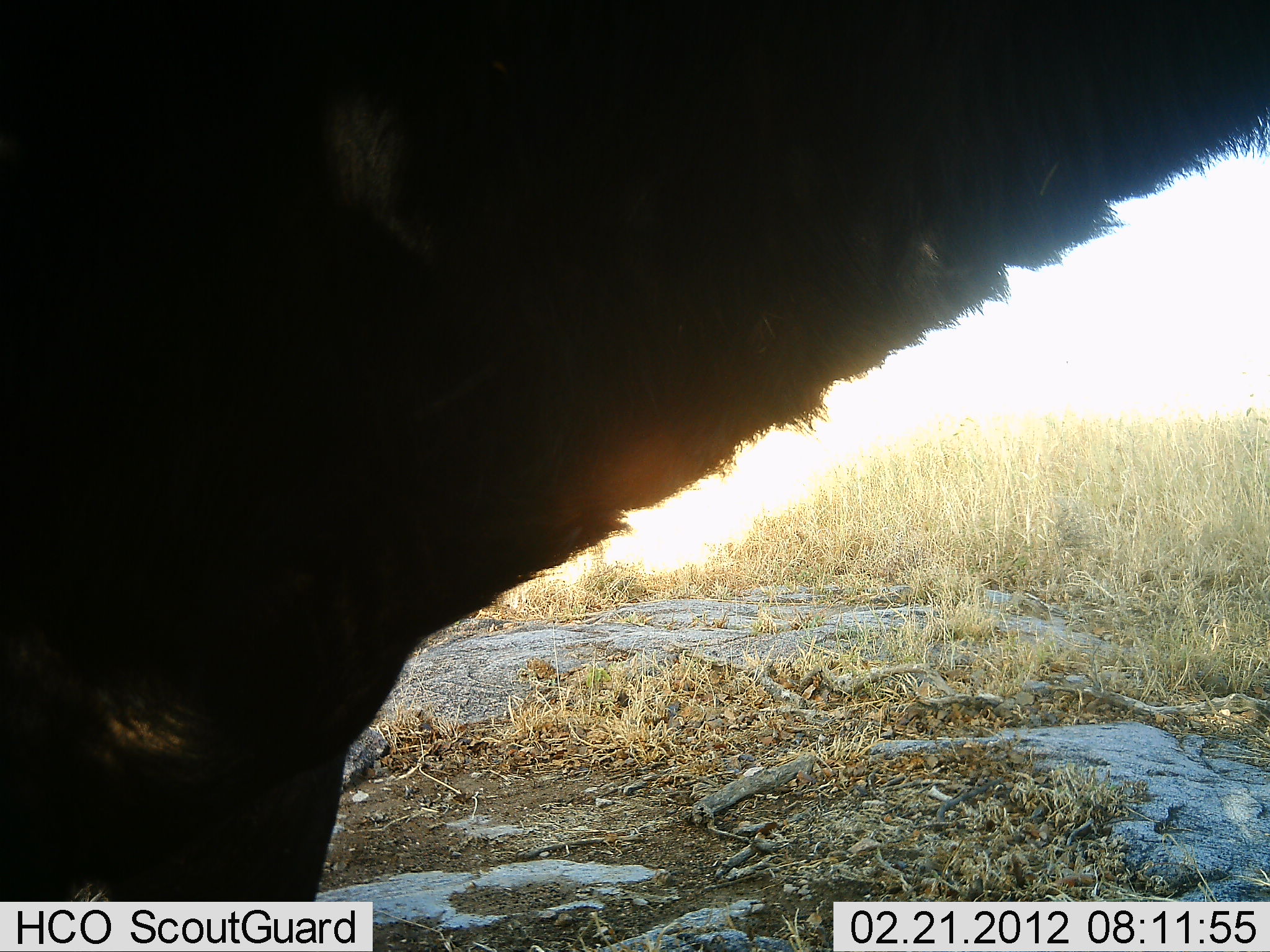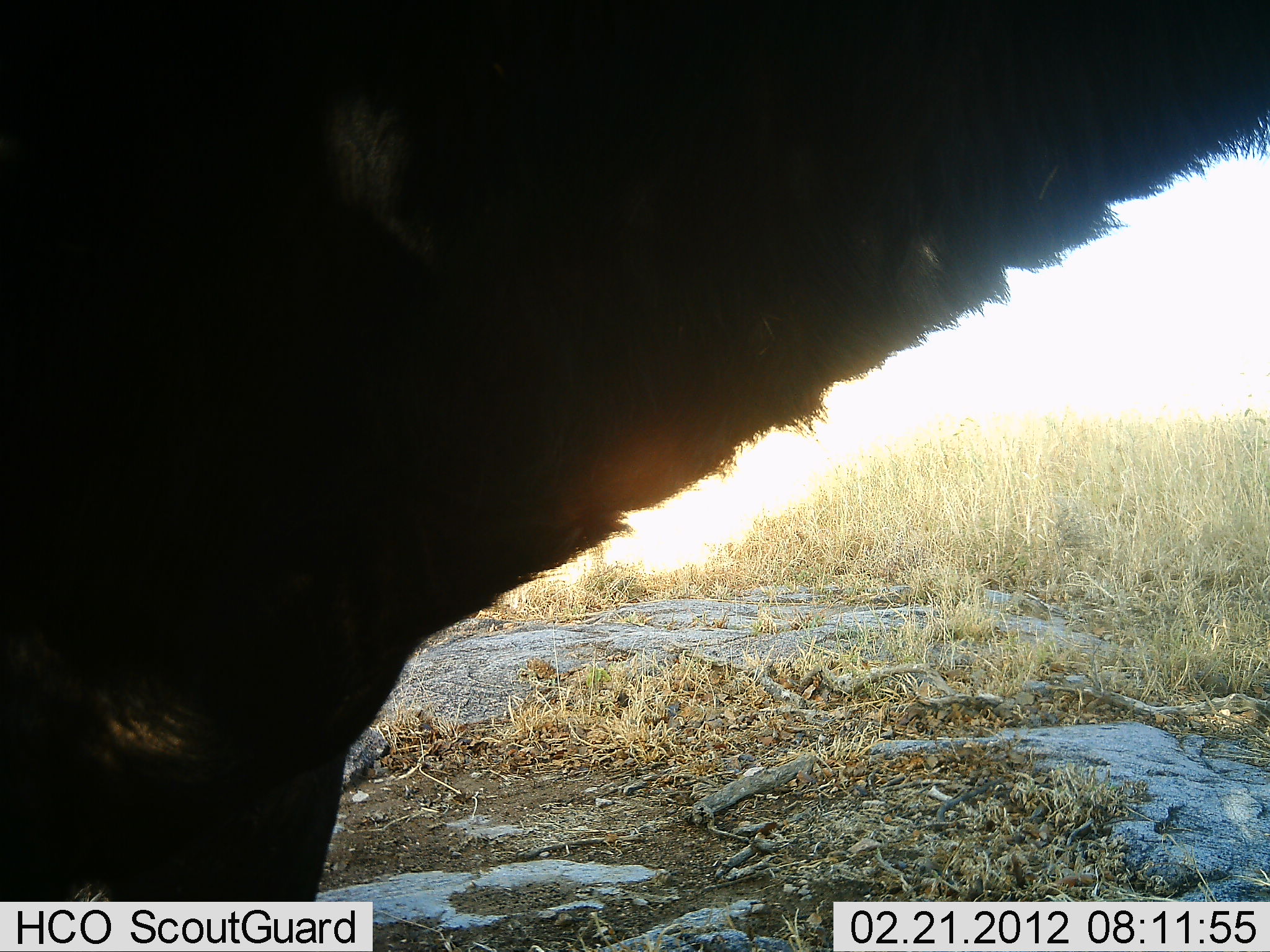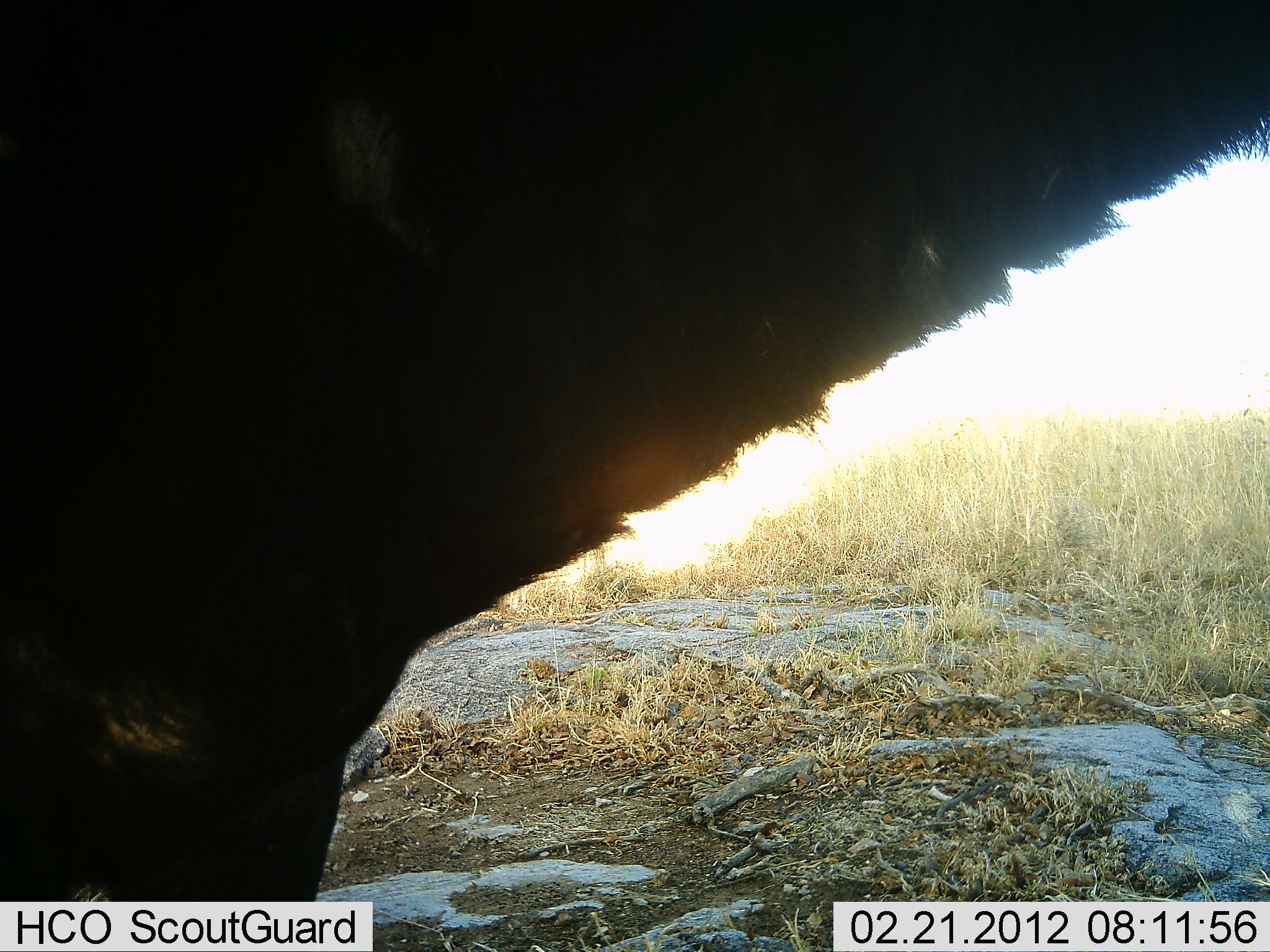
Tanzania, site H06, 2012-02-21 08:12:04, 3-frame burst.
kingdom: Animalia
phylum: Chordata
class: Mammalia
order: Artiodactyla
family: Bovidae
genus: Syncerus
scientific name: Syncerus caffer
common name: cape buffalo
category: buffalo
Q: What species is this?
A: Buffalo (cape buffalo) (Syncerus caffer).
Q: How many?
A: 1.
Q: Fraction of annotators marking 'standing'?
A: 100%.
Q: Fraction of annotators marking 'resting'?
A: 0%.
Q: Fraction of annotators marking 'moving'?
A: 0%.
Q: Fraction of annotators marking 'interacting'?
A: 0%.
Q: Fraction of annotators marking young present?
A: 0%.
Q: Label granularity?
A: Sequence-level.